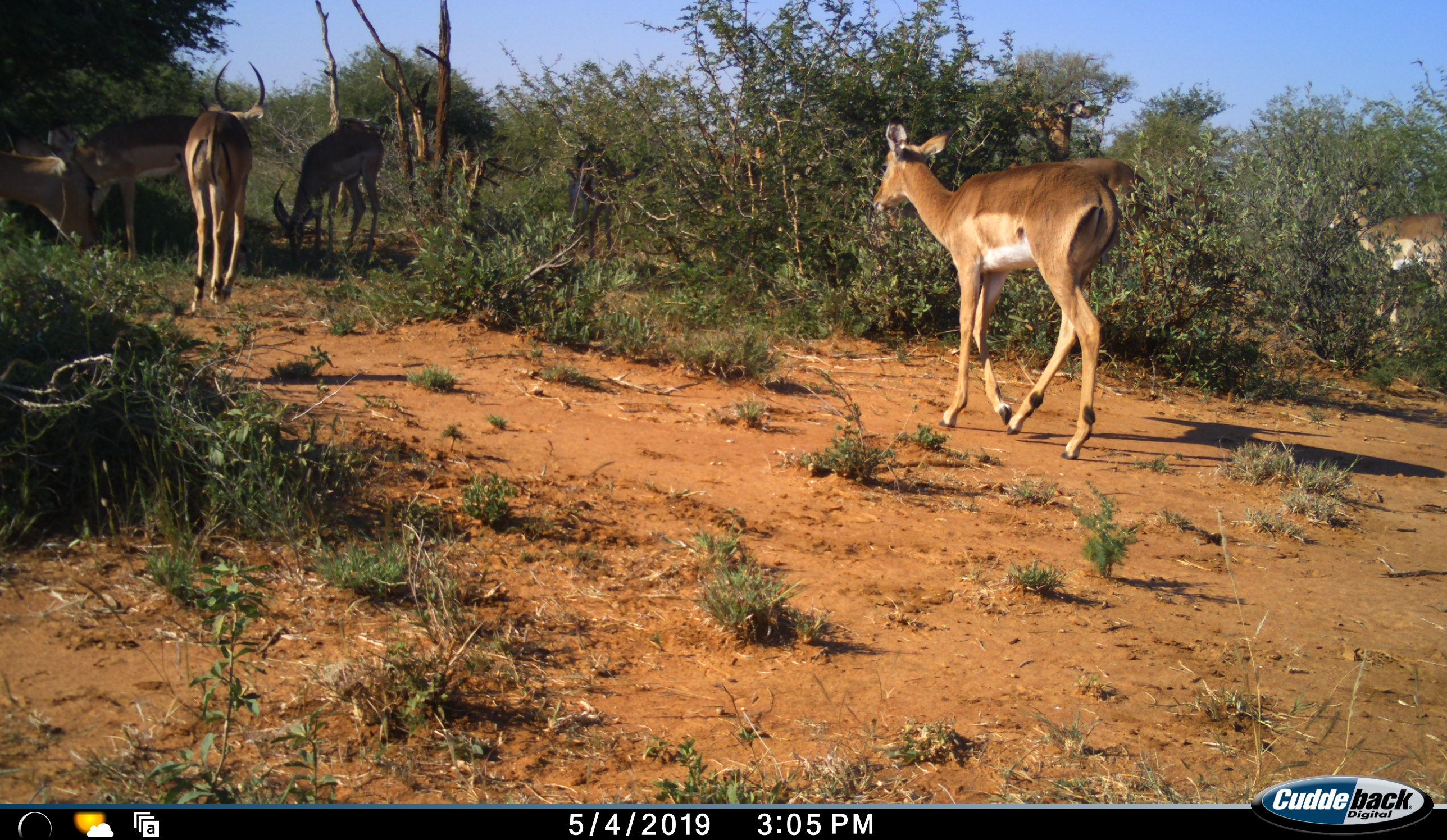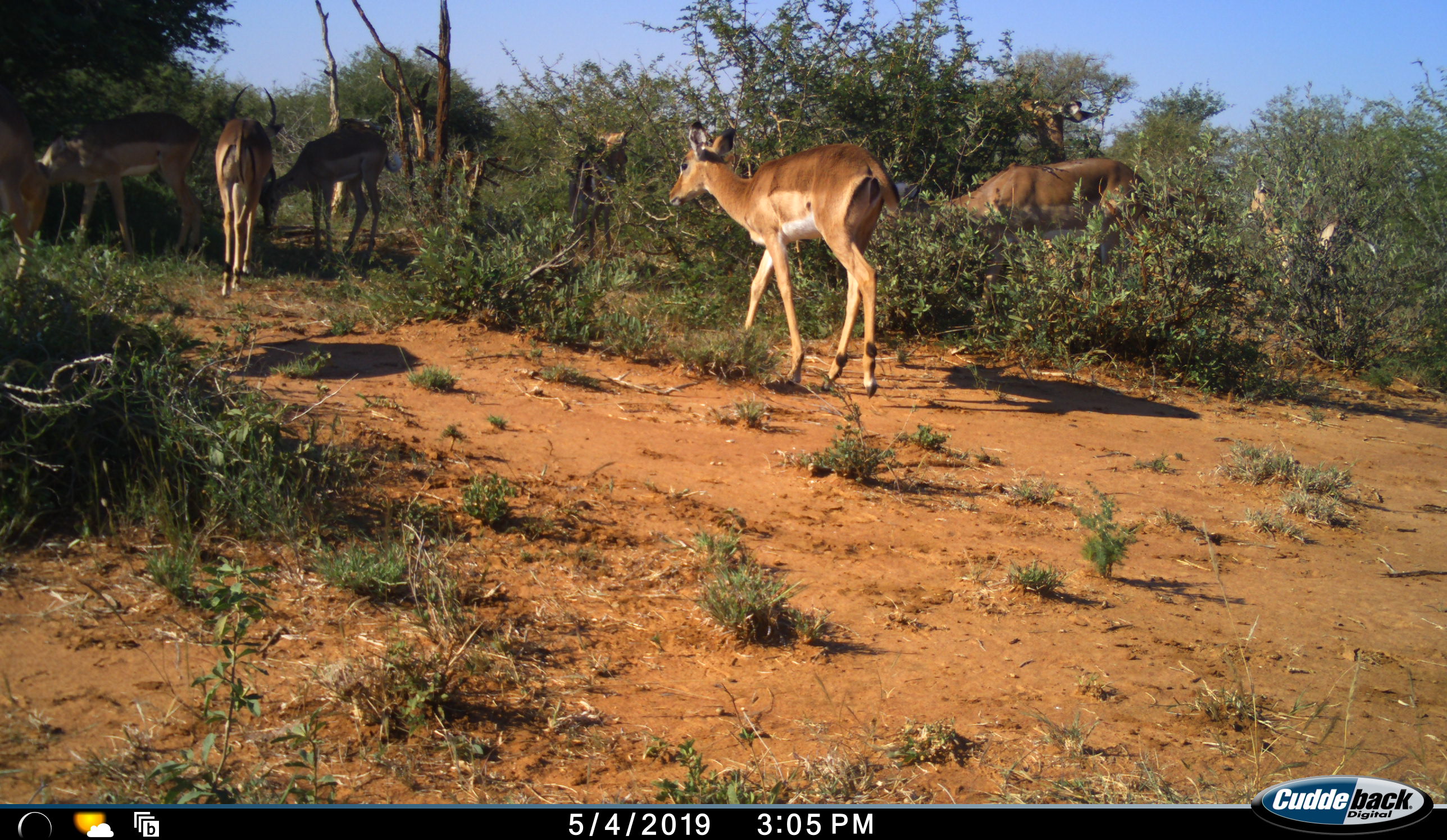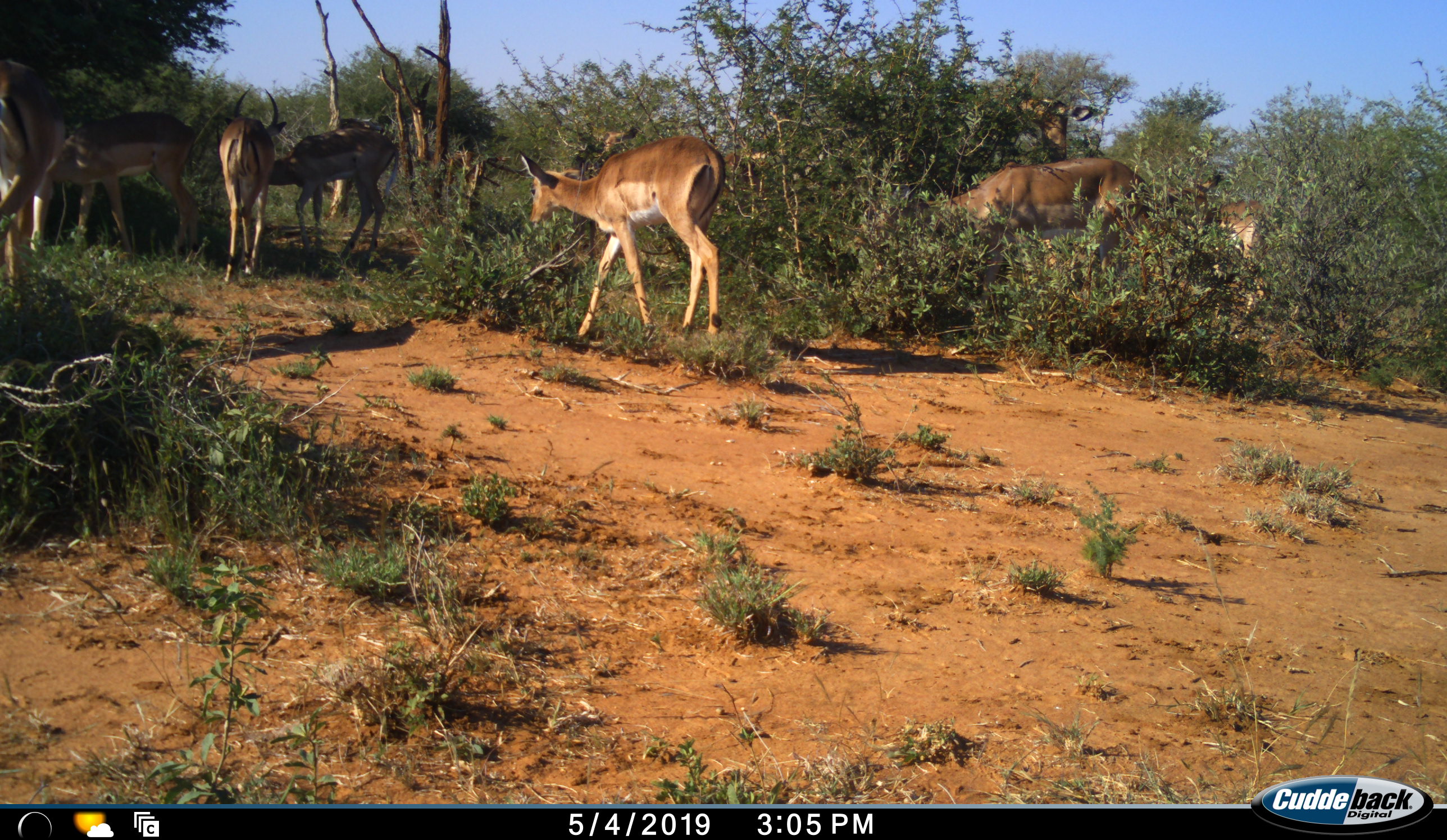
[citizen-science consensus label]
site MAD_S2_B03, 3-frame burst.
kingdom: Animalia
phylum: Chordata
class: Mammalia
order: Artiodactyla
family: Bovidae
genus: Aepyceros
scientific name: Aepyceros melampus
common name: impala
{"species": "impala (Aepyceros melampus)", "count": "9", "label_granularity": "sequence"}